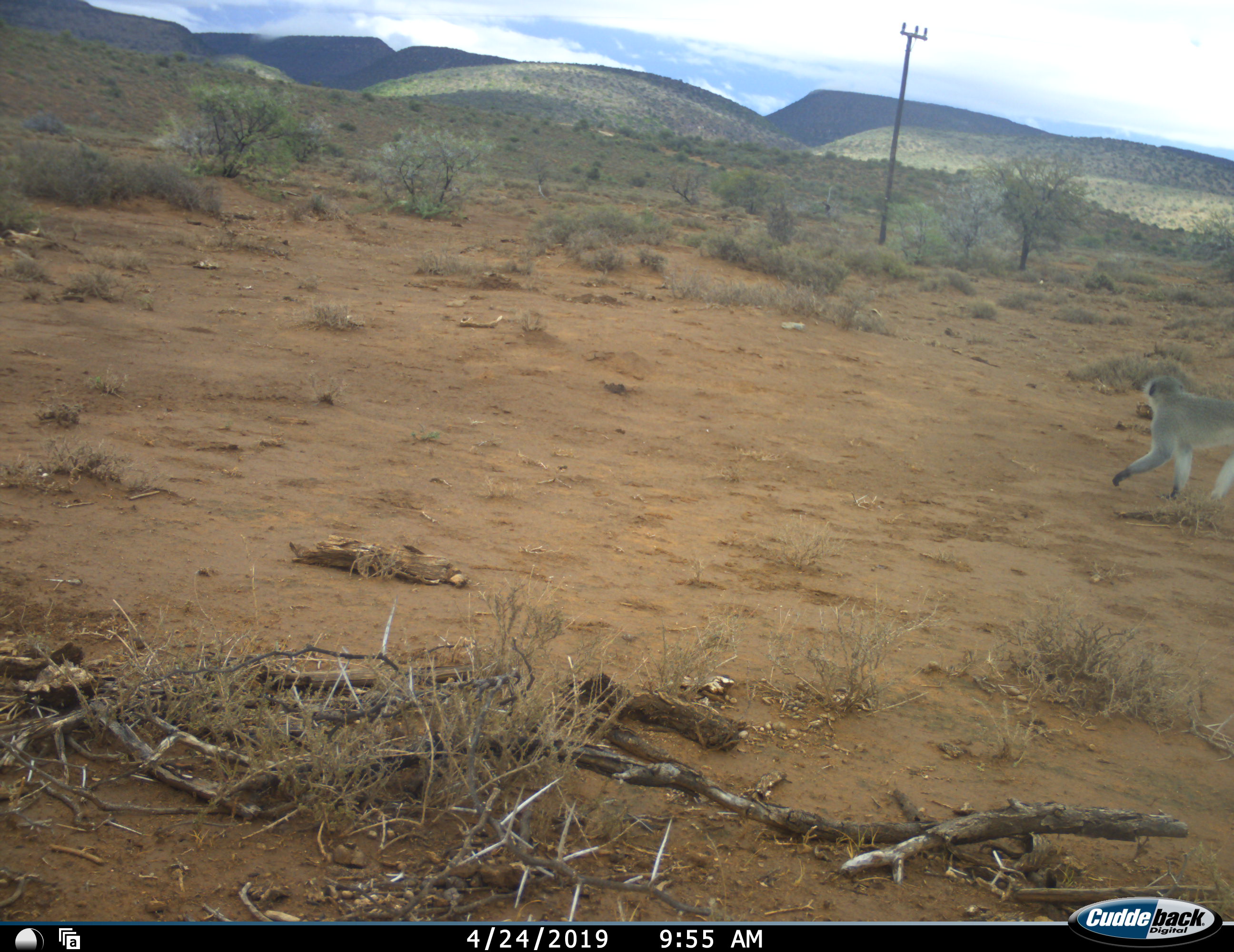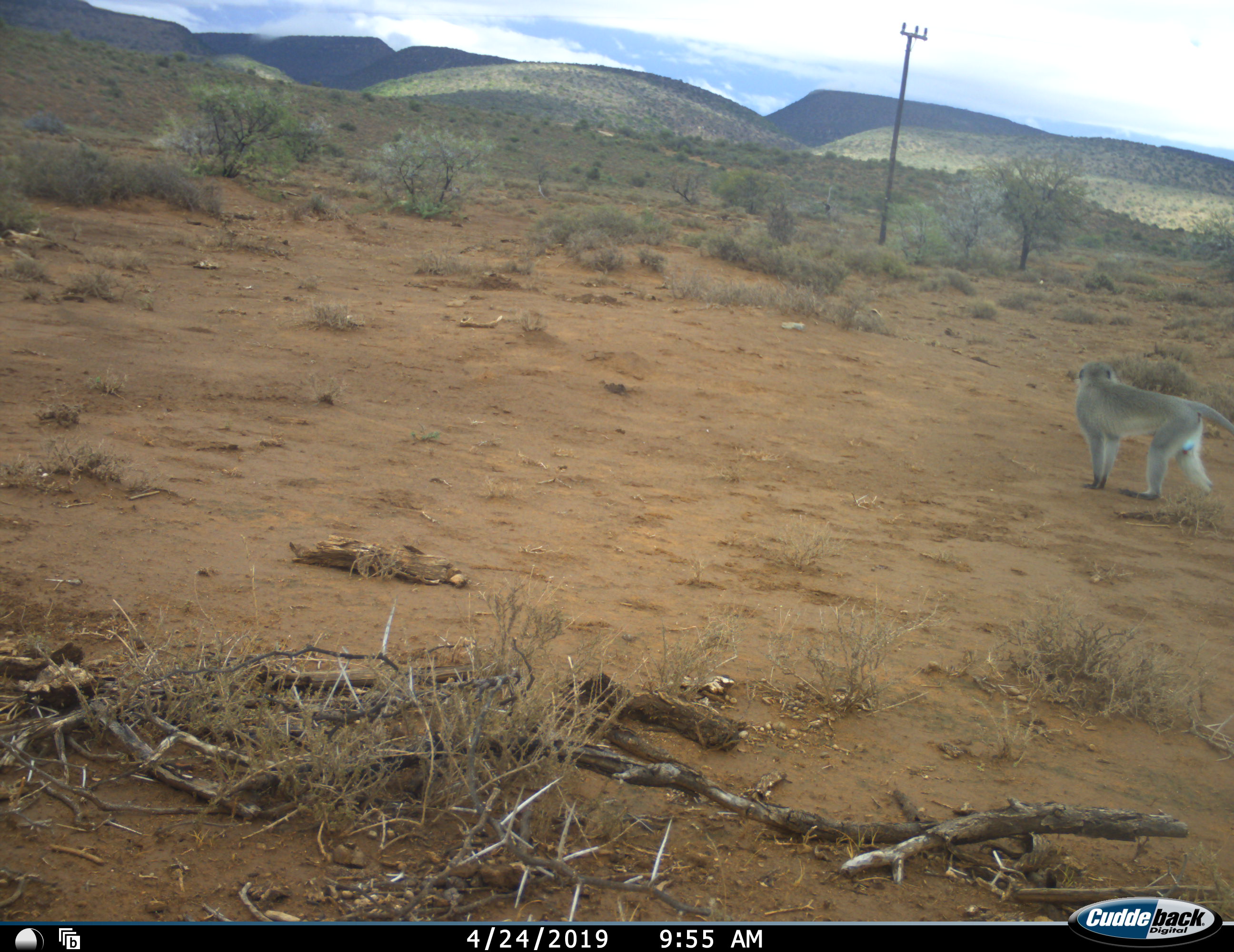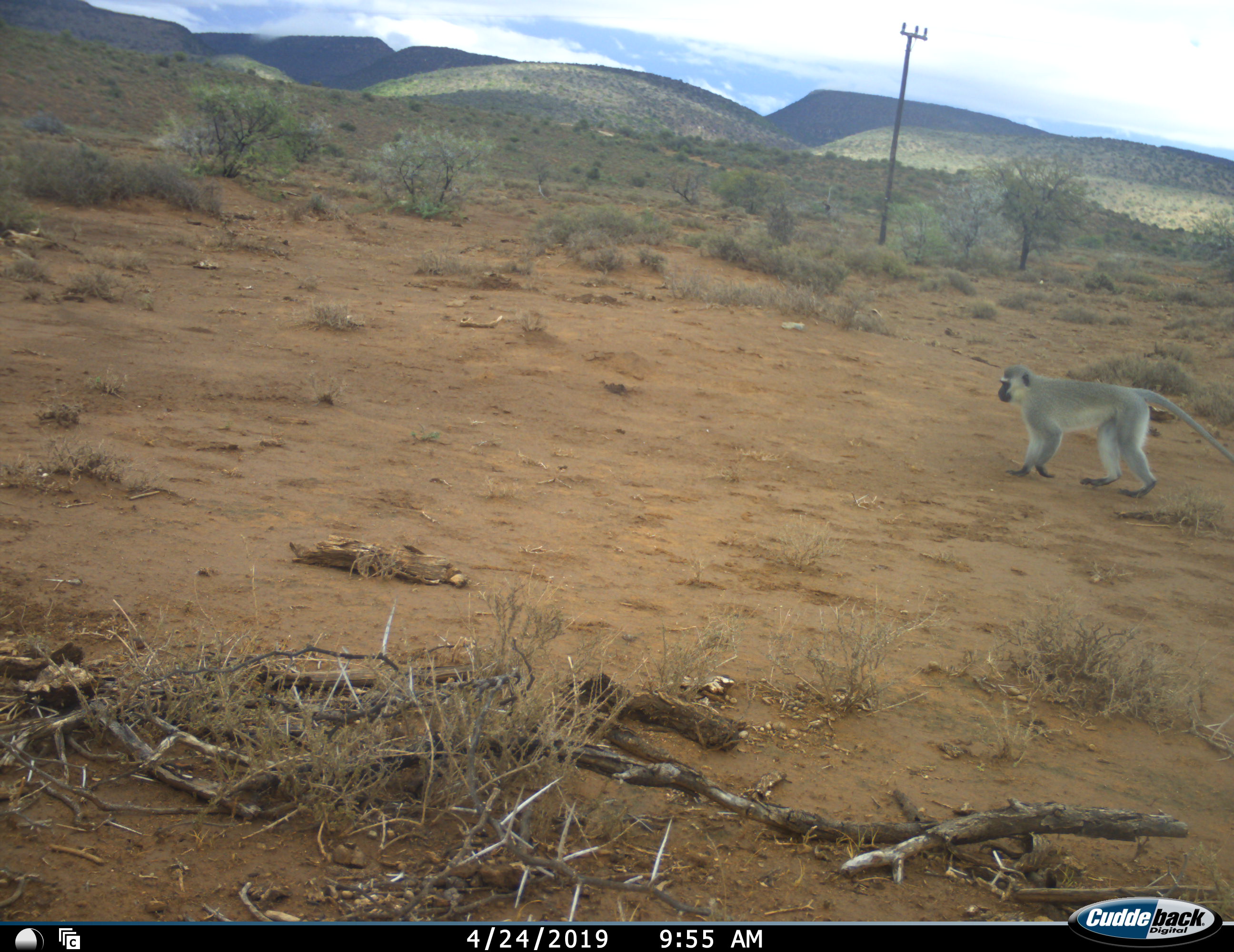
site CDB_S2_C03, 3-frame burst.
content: unidentified animal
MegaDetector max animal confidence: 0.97